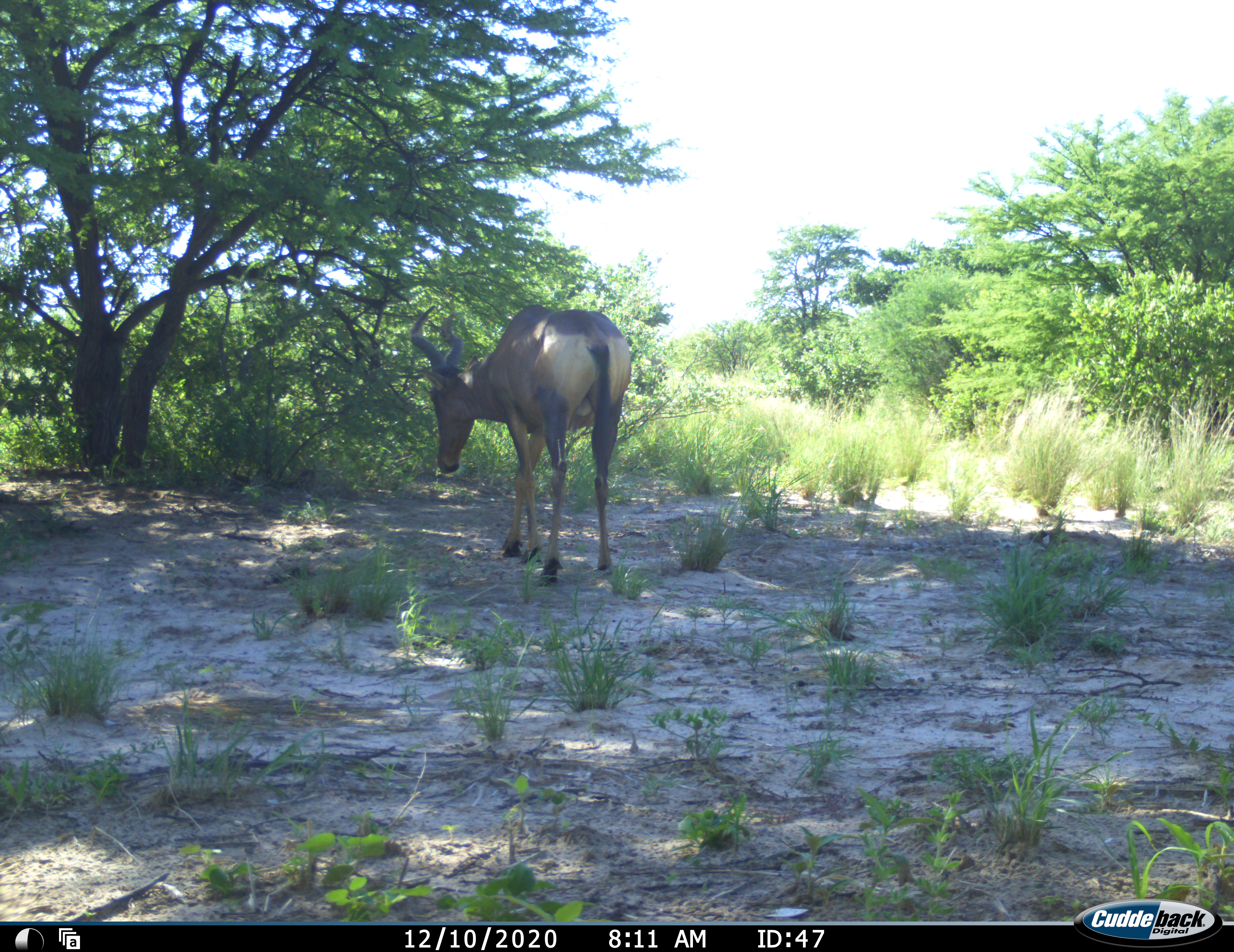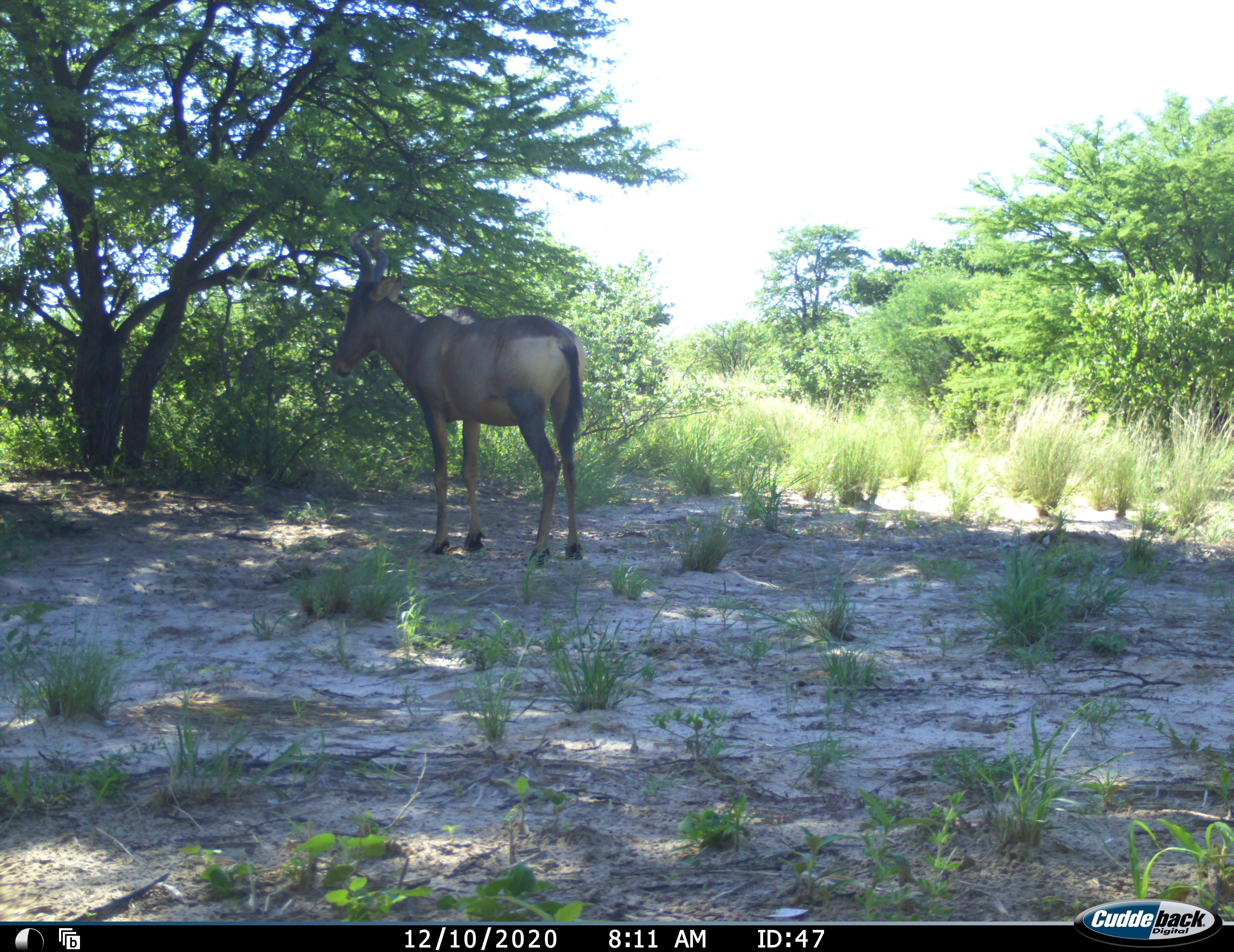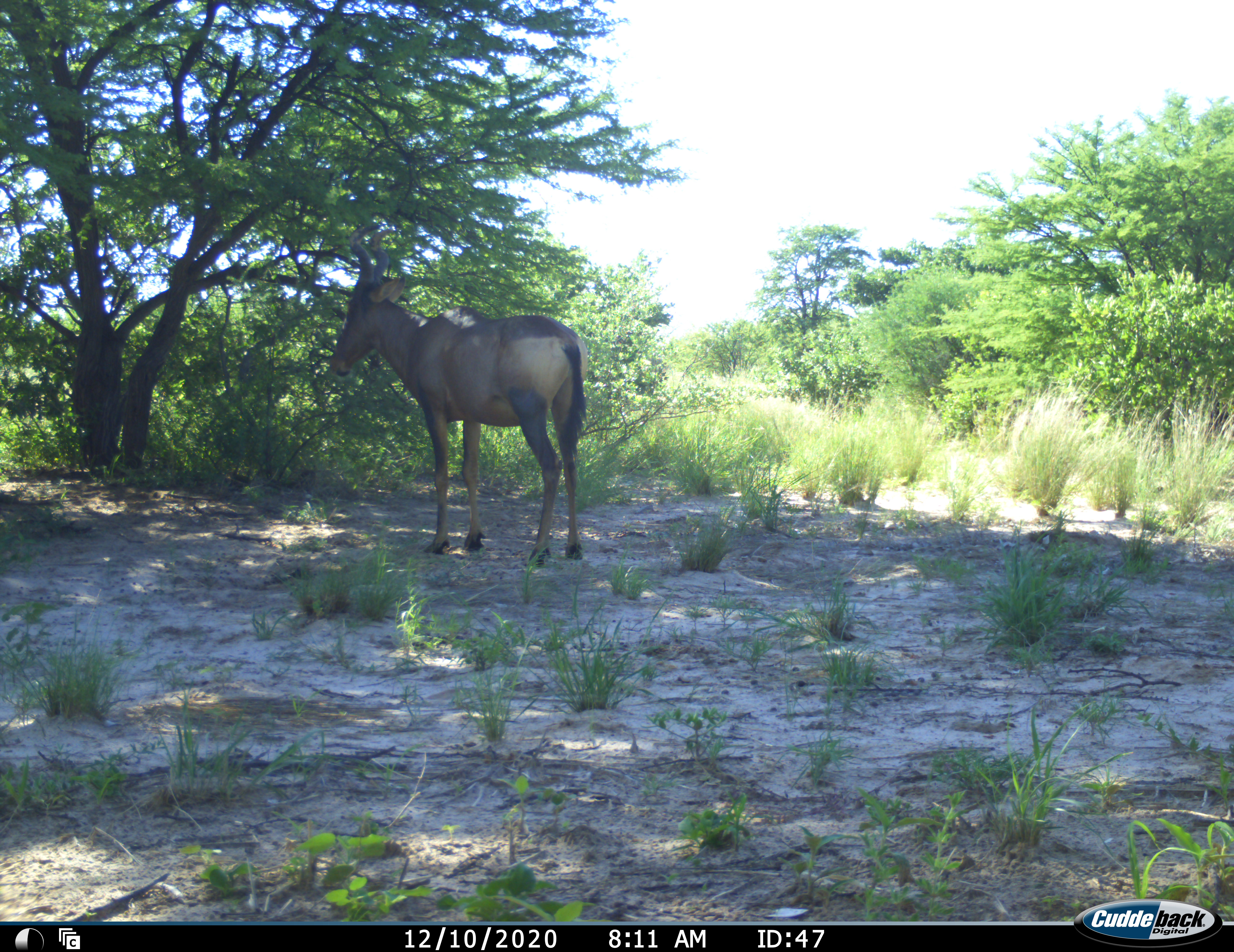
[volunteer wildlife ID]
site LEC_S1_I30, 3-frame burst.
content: unidentified animal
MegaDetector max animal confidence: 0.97